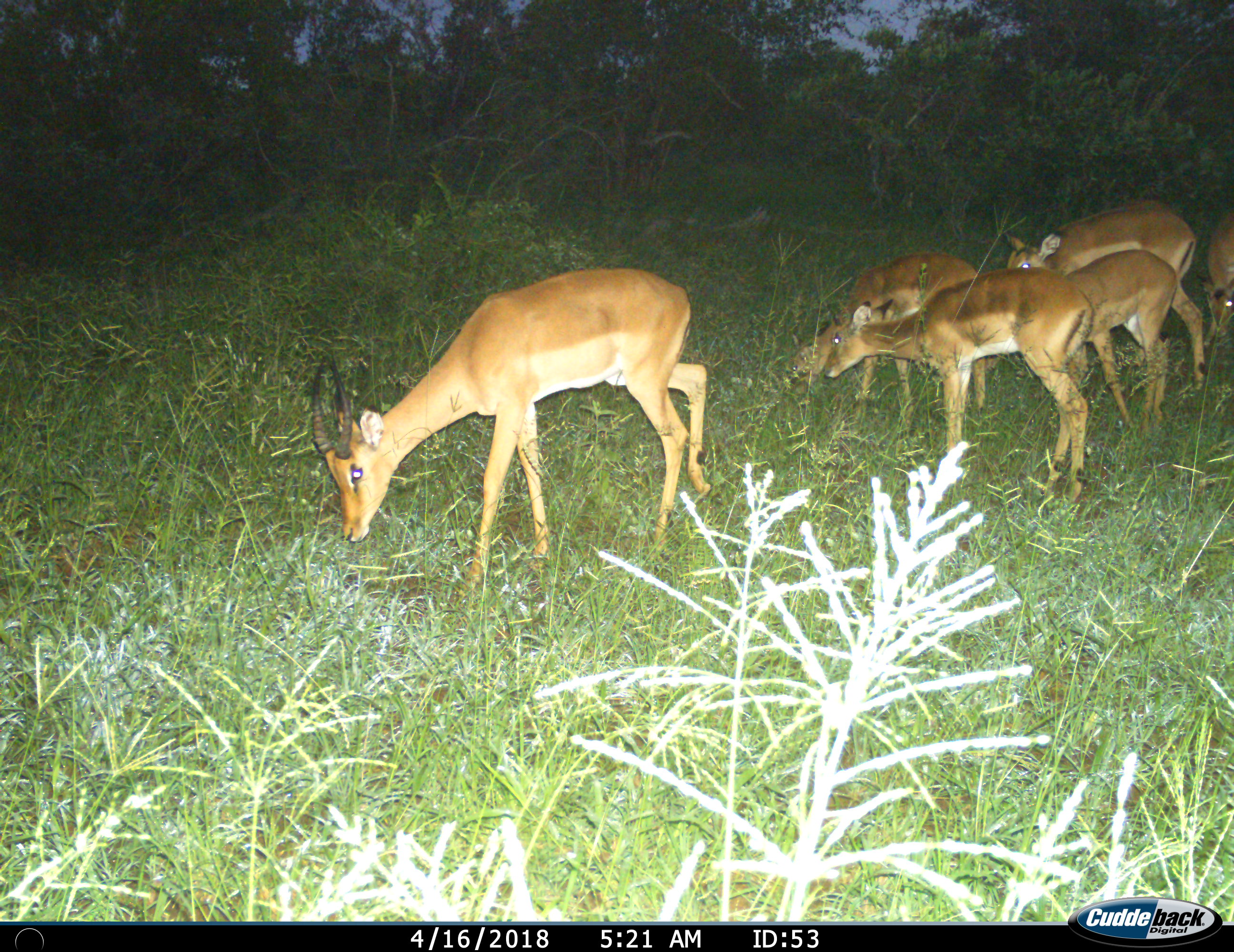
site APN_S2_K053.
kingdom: Animalia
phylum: Chordata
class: Mammalia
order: Artiodactyla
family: Bovidae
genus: Aepyceros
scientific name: Aepyceros melampus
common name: impala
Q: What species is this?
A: Impala (Aepyceros melampus).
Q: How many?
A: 6.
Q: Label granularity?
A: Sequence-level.